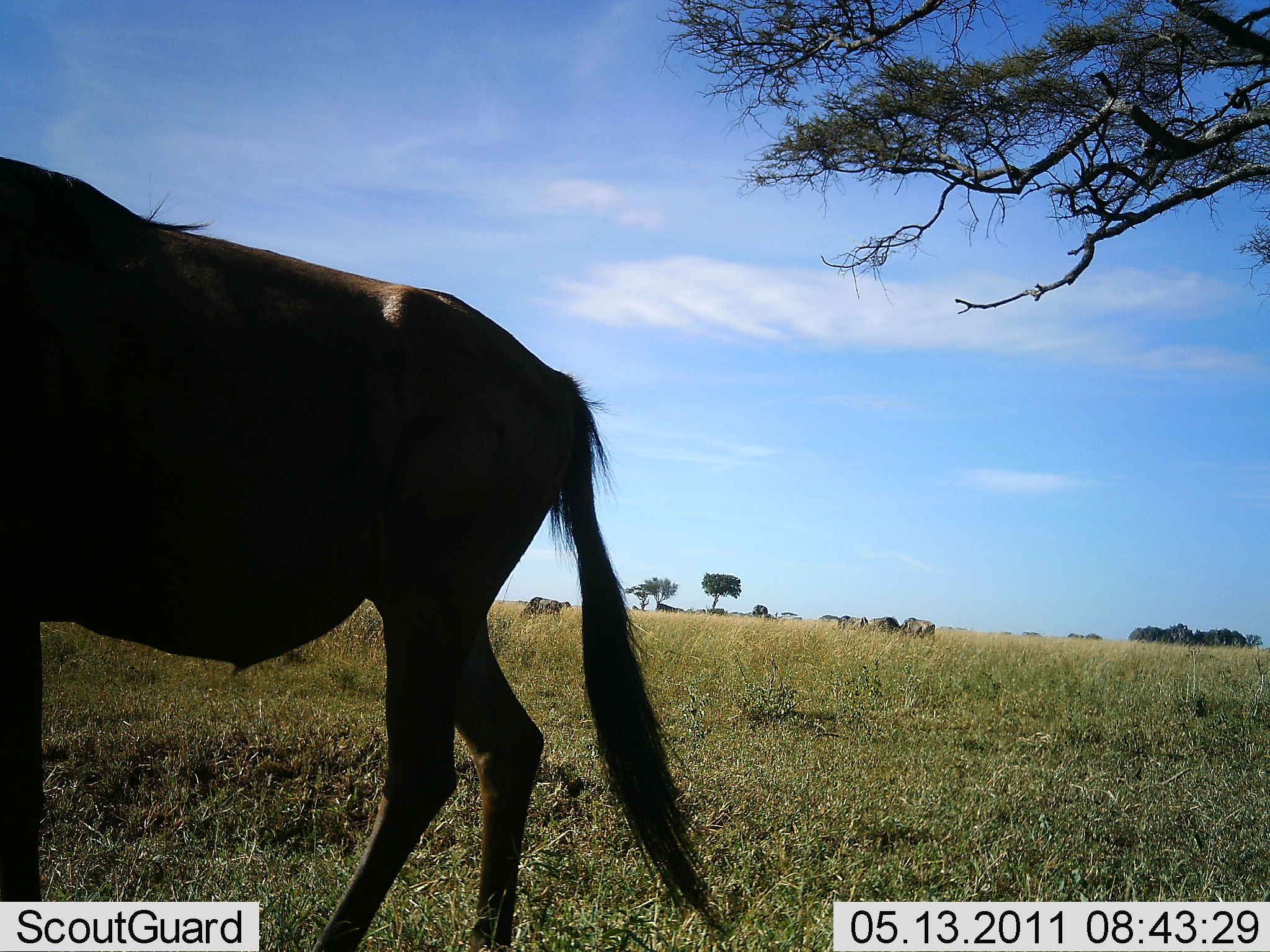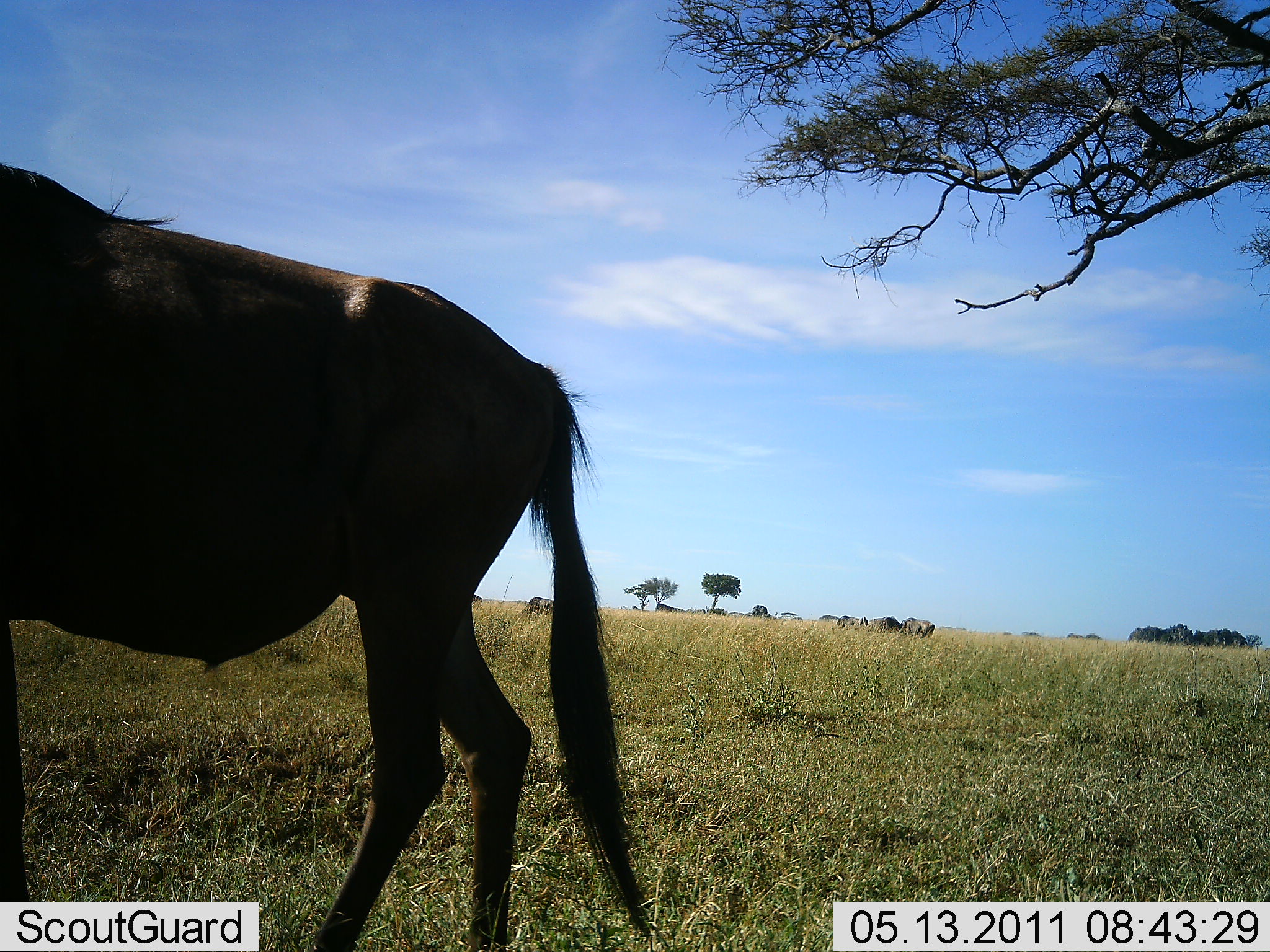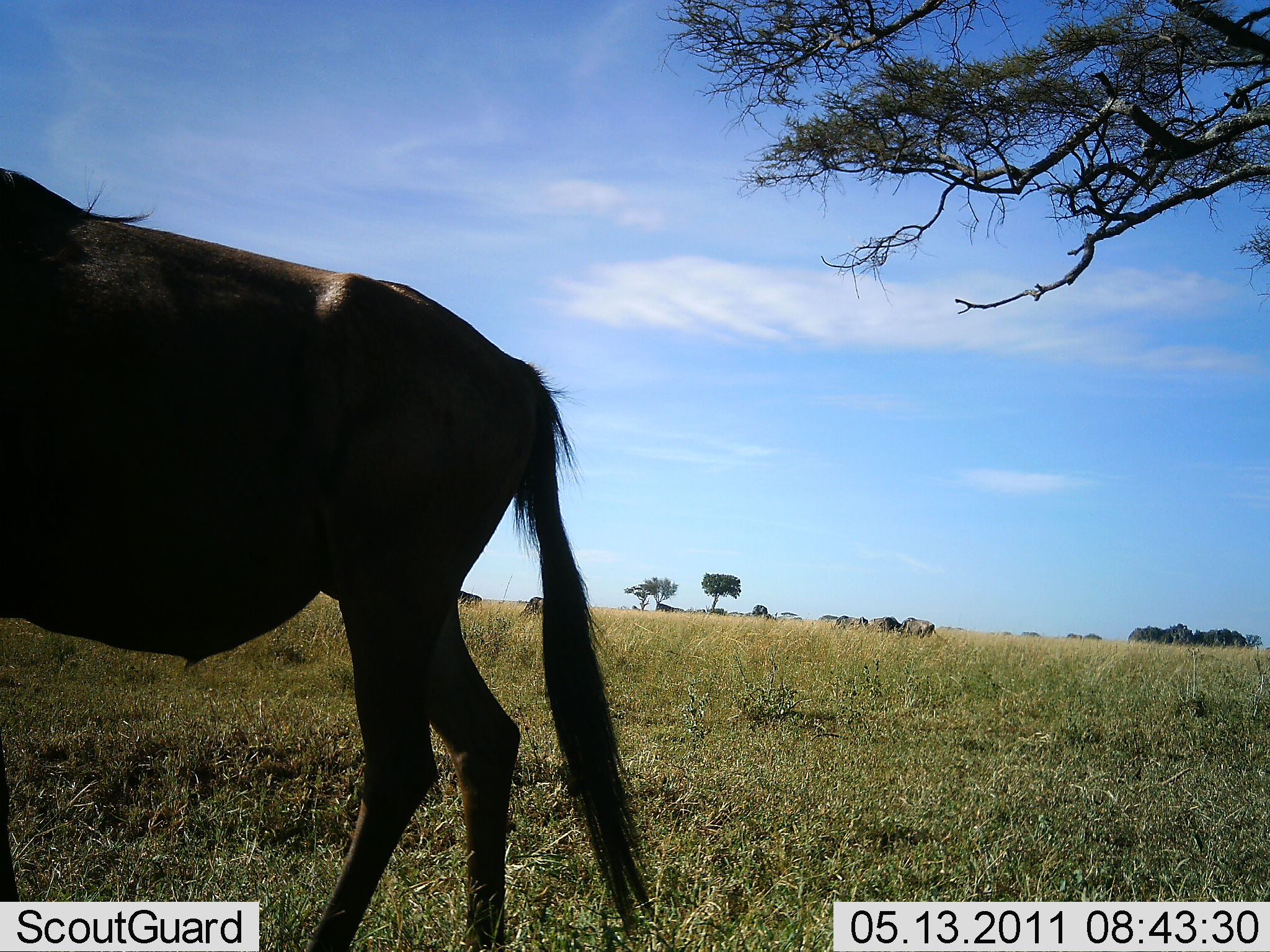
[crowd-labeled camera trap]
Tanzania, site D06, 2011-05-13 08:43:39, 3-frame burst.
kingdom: Animalia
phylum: Chordata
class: Mammalia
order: Artiodactyla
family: Bovidae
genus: Connochaetes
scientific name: Connochaetes taurinus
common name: blue wildebeest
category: wildebeest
Wildebeest (blue wildebeest) (Connochaetes taurinus), count 1. Behavior (volunteer vote fractions): standing 90%, resting 0%, moving 30%, interacting 0%. Young present (vote fraction): 0%. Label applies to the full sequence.